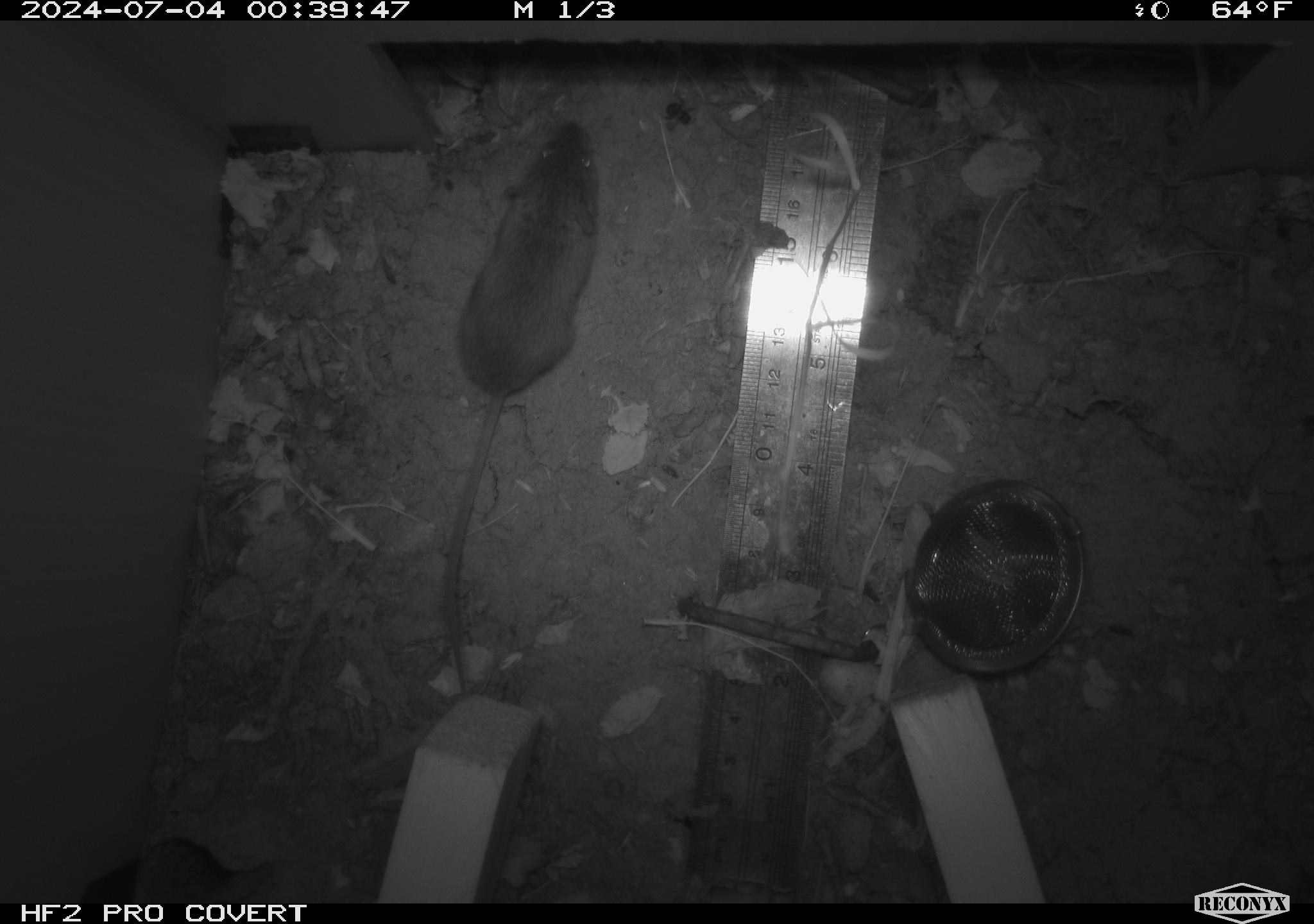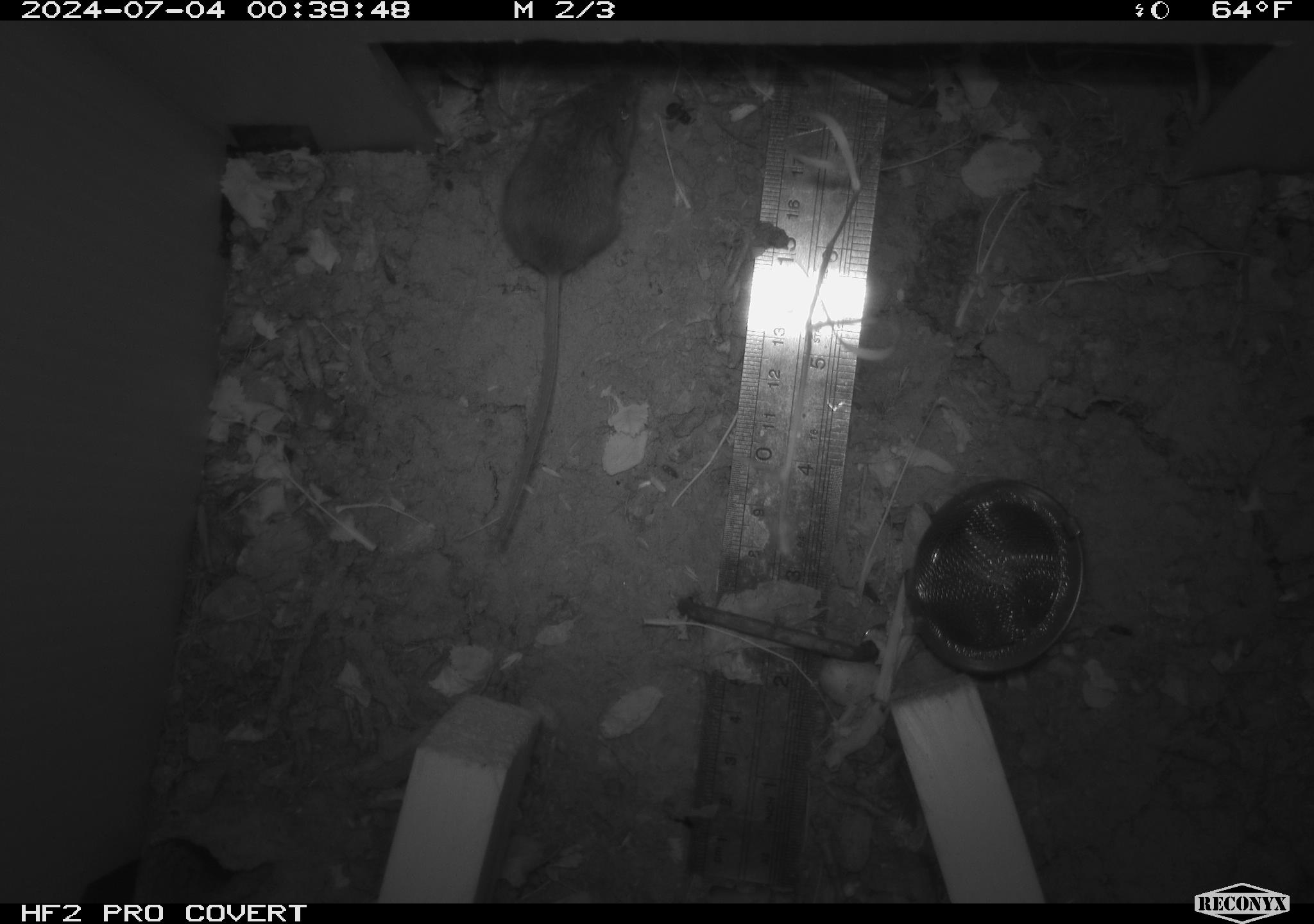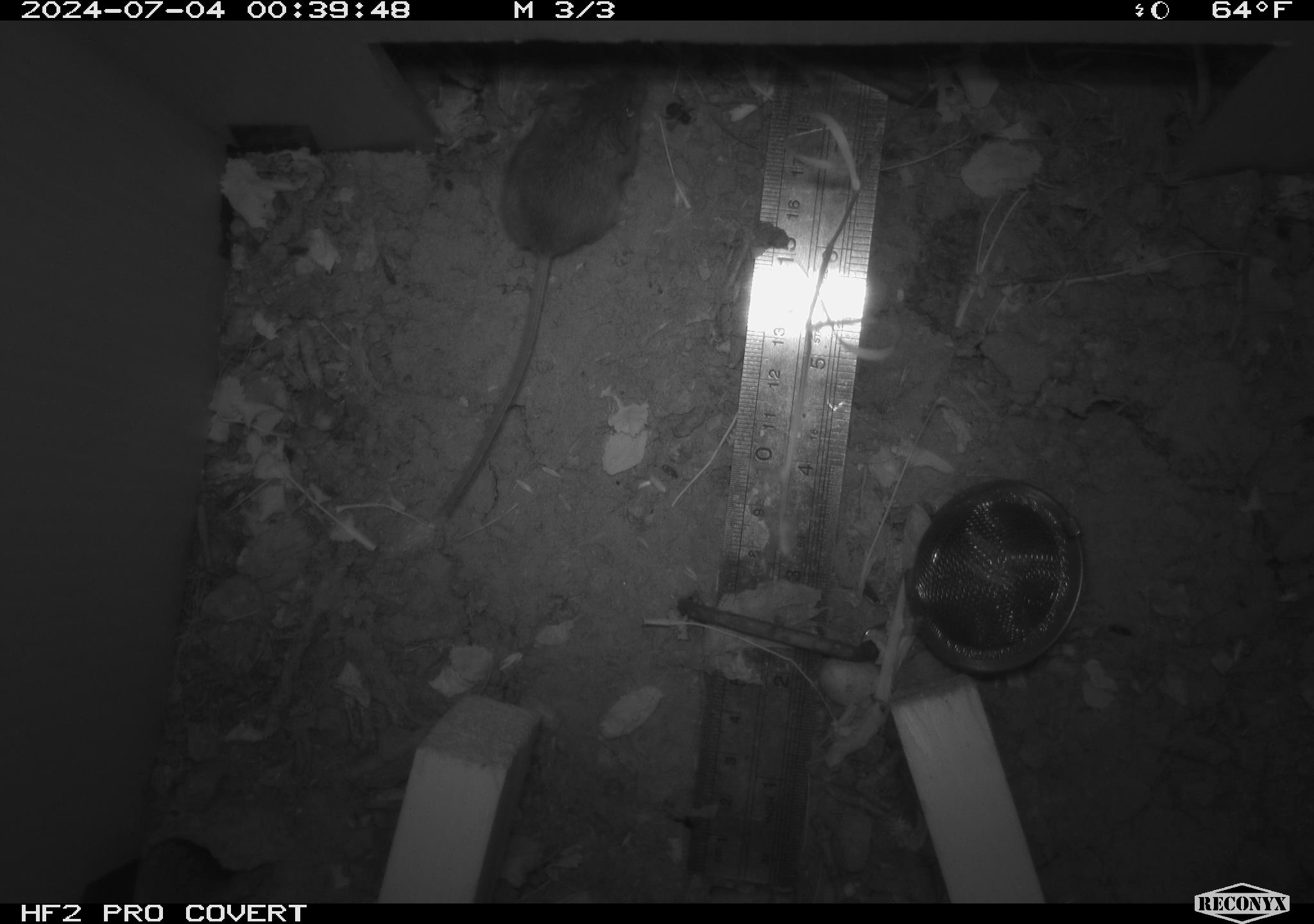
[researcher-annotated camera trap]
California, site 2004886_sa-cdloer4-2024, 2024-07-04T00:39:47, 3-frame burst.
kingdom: Animalia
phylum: Chordata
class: Mammalia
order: Rodentia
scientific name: Rodentia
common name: rodent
Rodent (Rodentia).